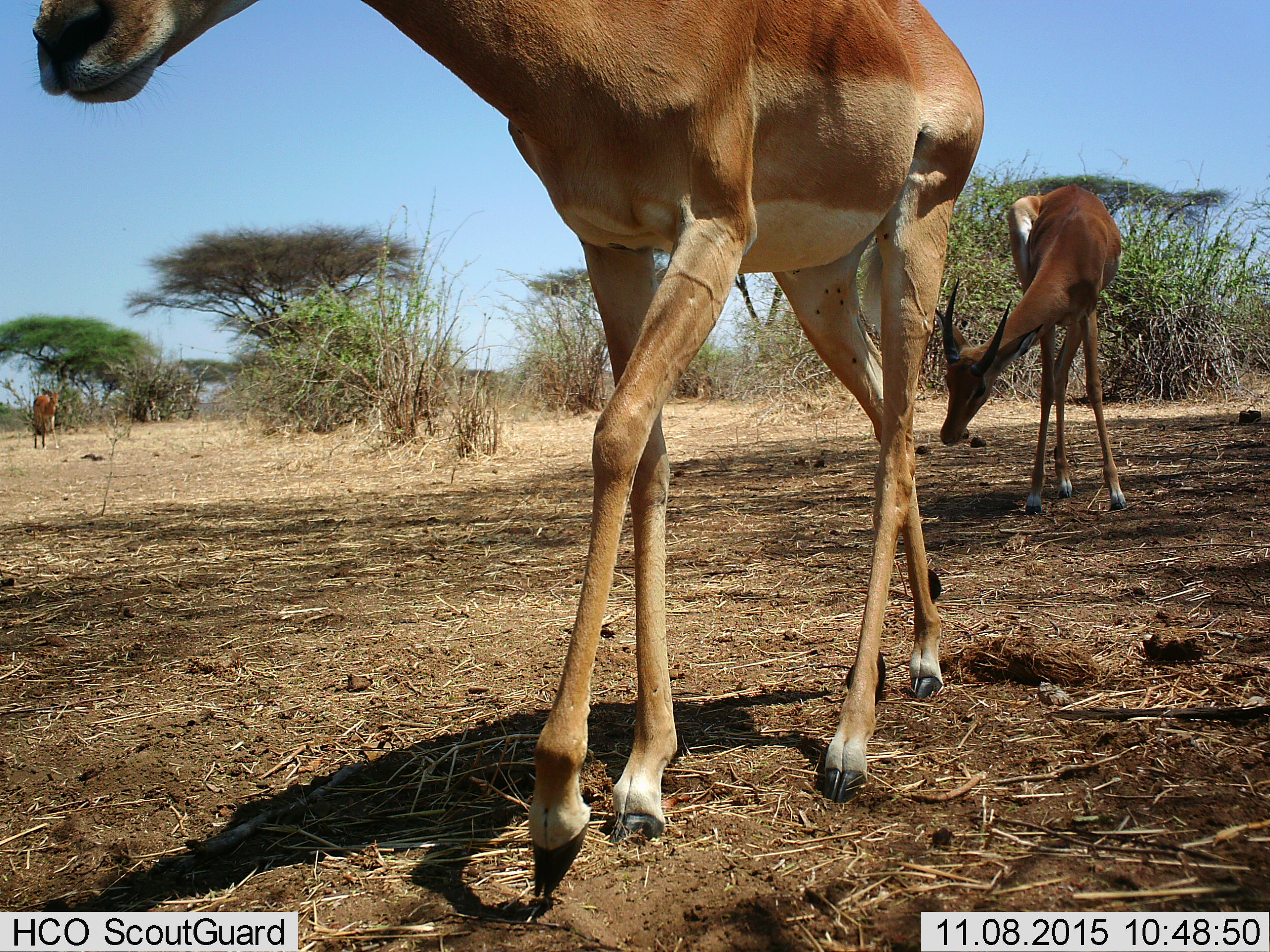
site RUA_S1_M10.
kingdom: Animalia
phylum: Chordata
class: Mammalia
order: Artiodactyla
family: Bovidae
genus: Aepyceros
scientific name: Aepyceros melampus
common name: impala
Impala (Aepyceros melampus), count 3. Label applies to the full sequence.